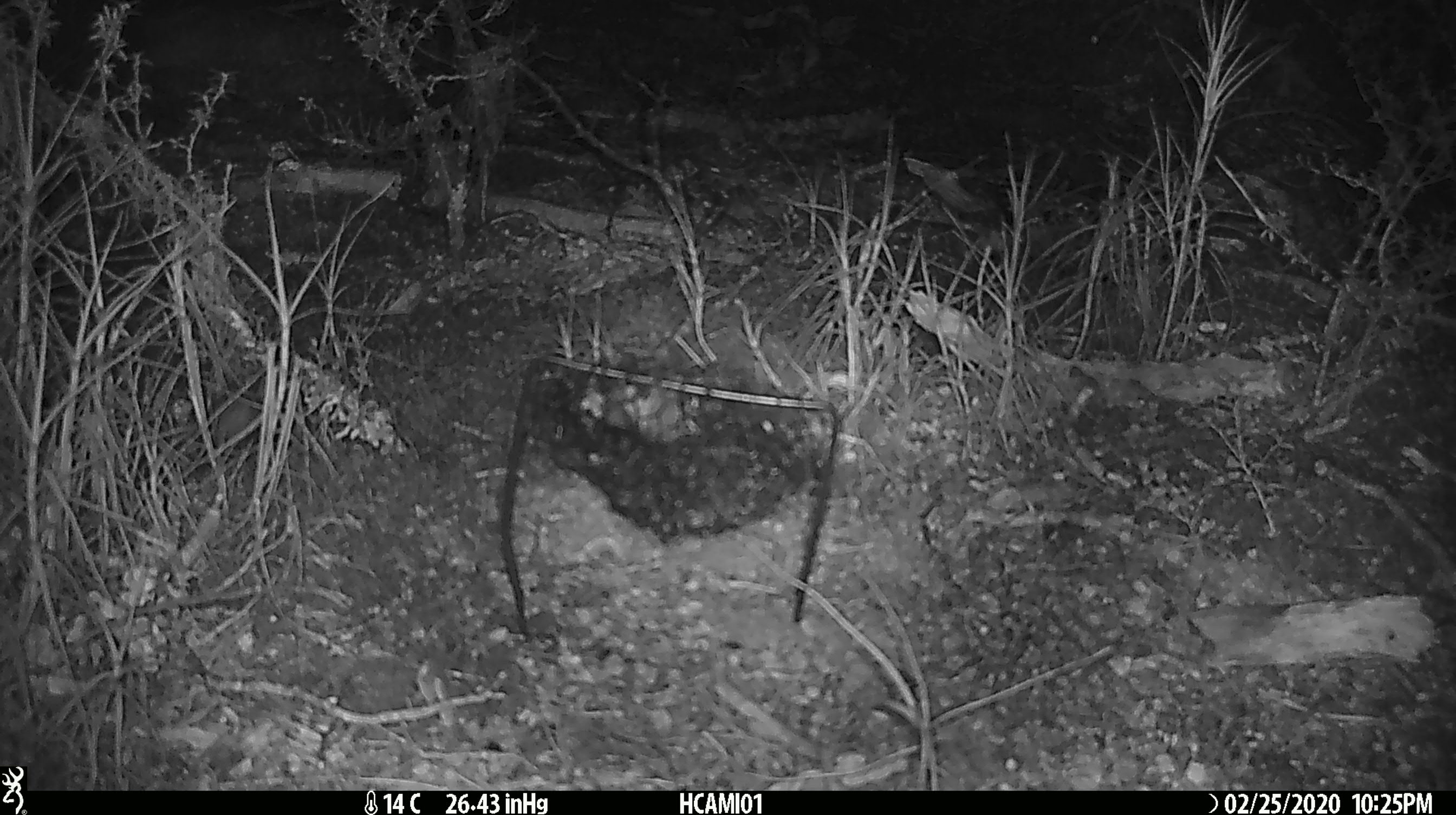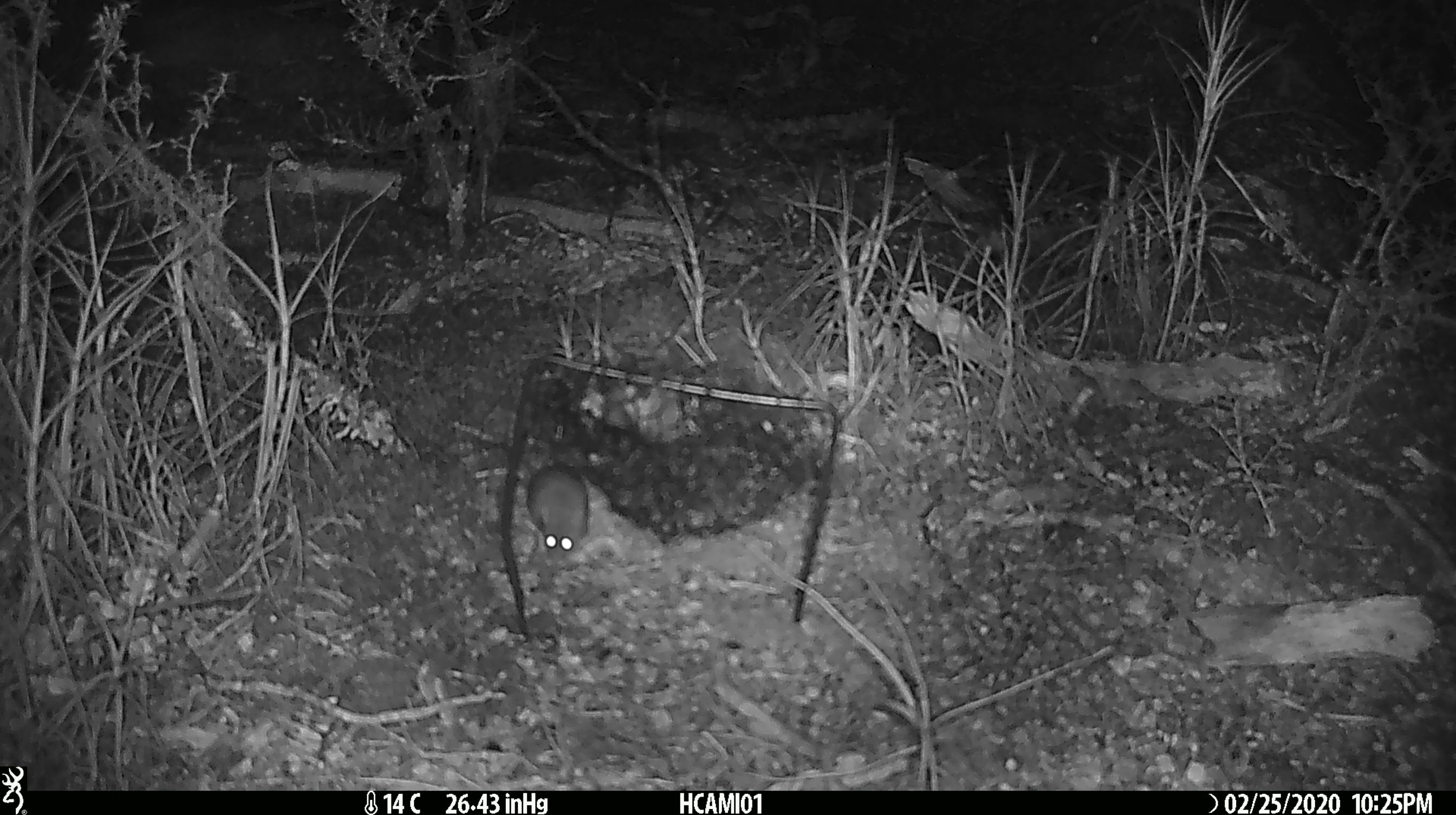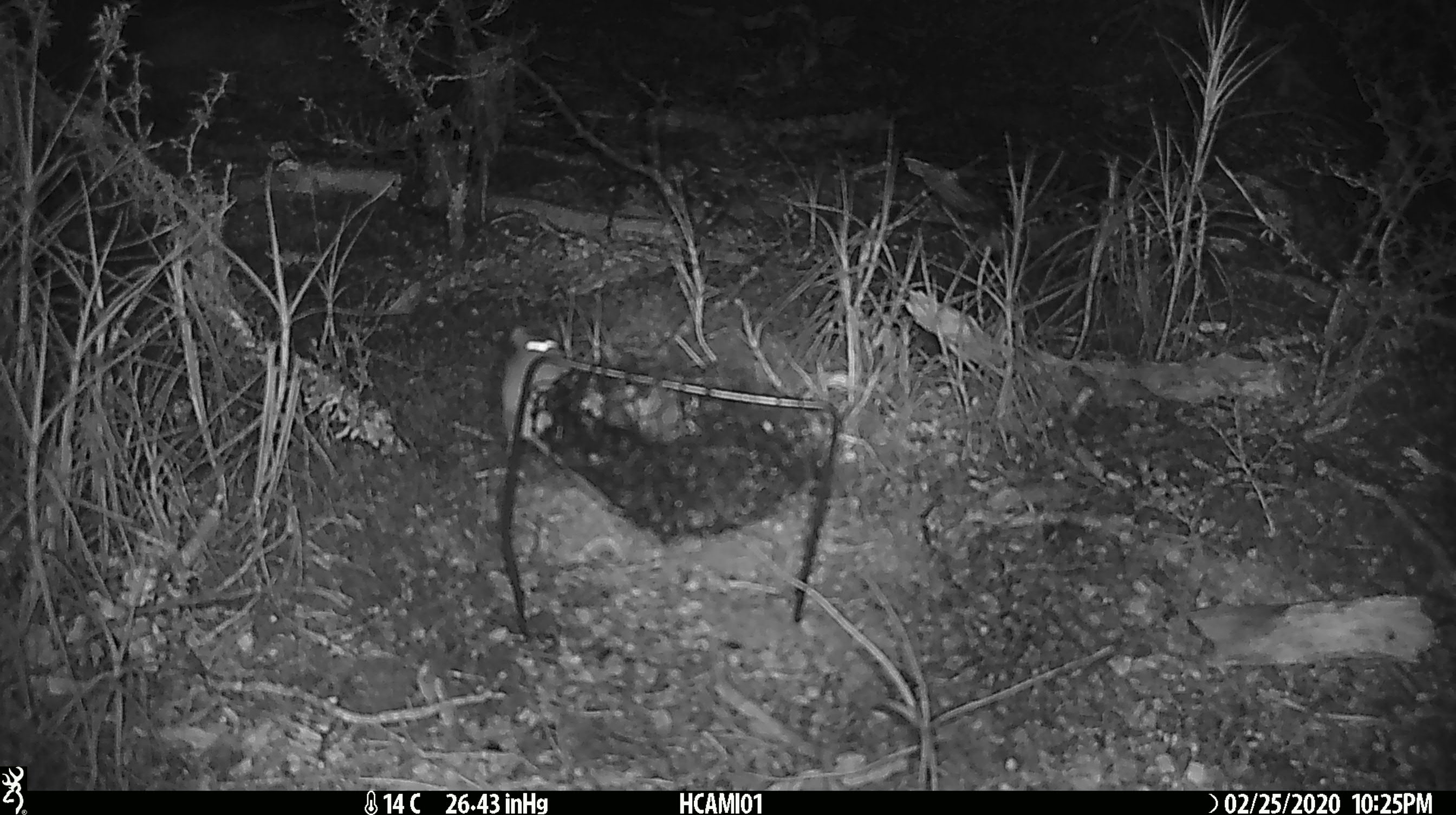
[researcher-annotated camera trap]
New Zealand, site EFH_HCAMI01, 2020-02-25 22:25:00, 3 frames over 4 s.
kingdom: Animalia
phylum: Chordata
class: Mammalia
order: Rodentia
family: Muridae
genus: Mus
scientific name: Mus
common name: mouse